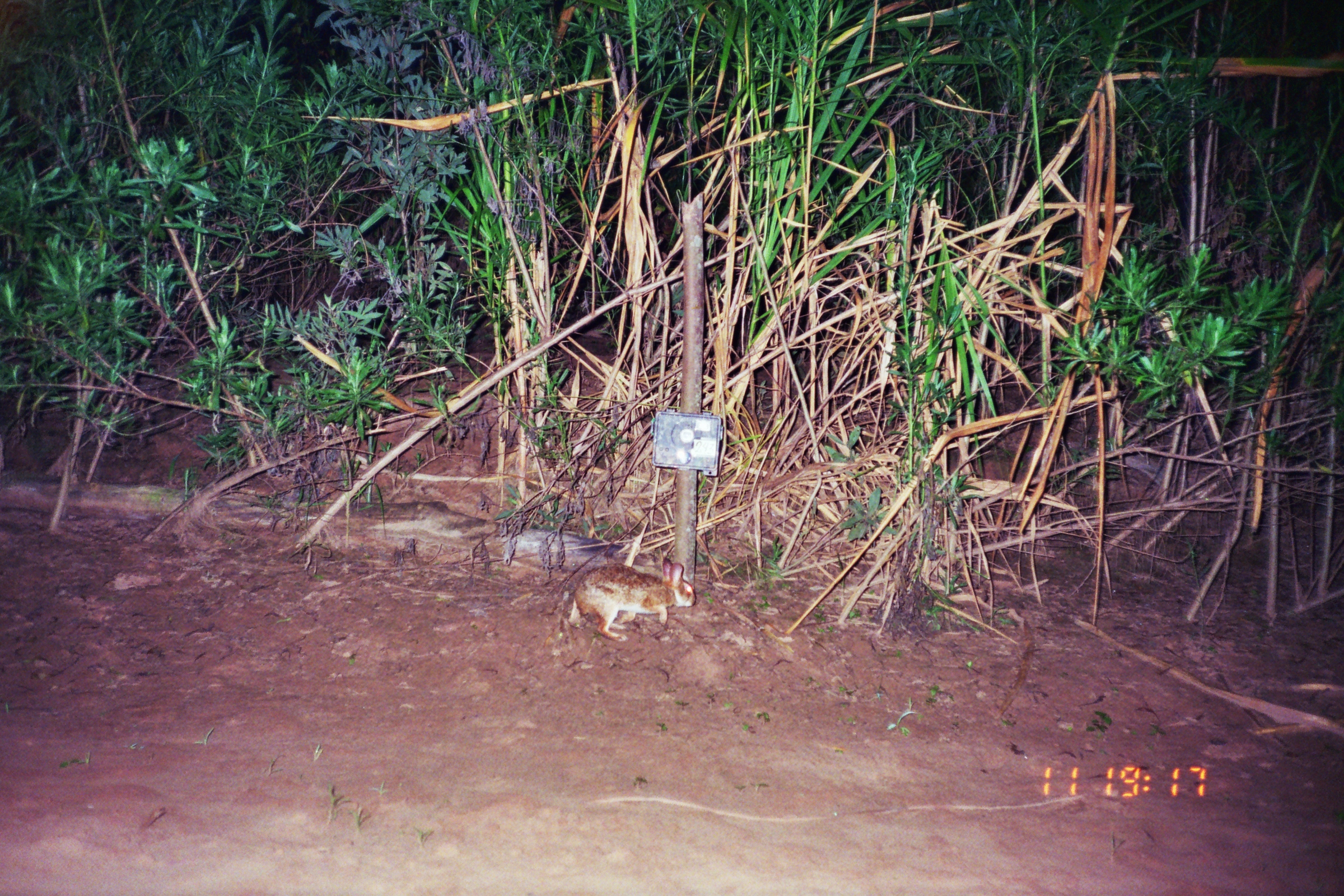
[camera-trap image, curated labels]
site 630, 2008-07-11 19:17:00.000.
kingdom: Animalia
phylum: Chordata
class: Mammalia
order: Lagomorpha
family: Leporidae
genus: Sylvilagus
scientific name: Sylvilagus brasiliensis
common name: tapeti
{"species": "Sylvilagus brasiliensis (tapeti)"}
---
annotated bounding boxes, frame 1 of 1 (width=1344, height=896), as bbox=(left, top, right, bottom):
sylvilagus brasiliensis: bbox=(566, 557, 695, 640)